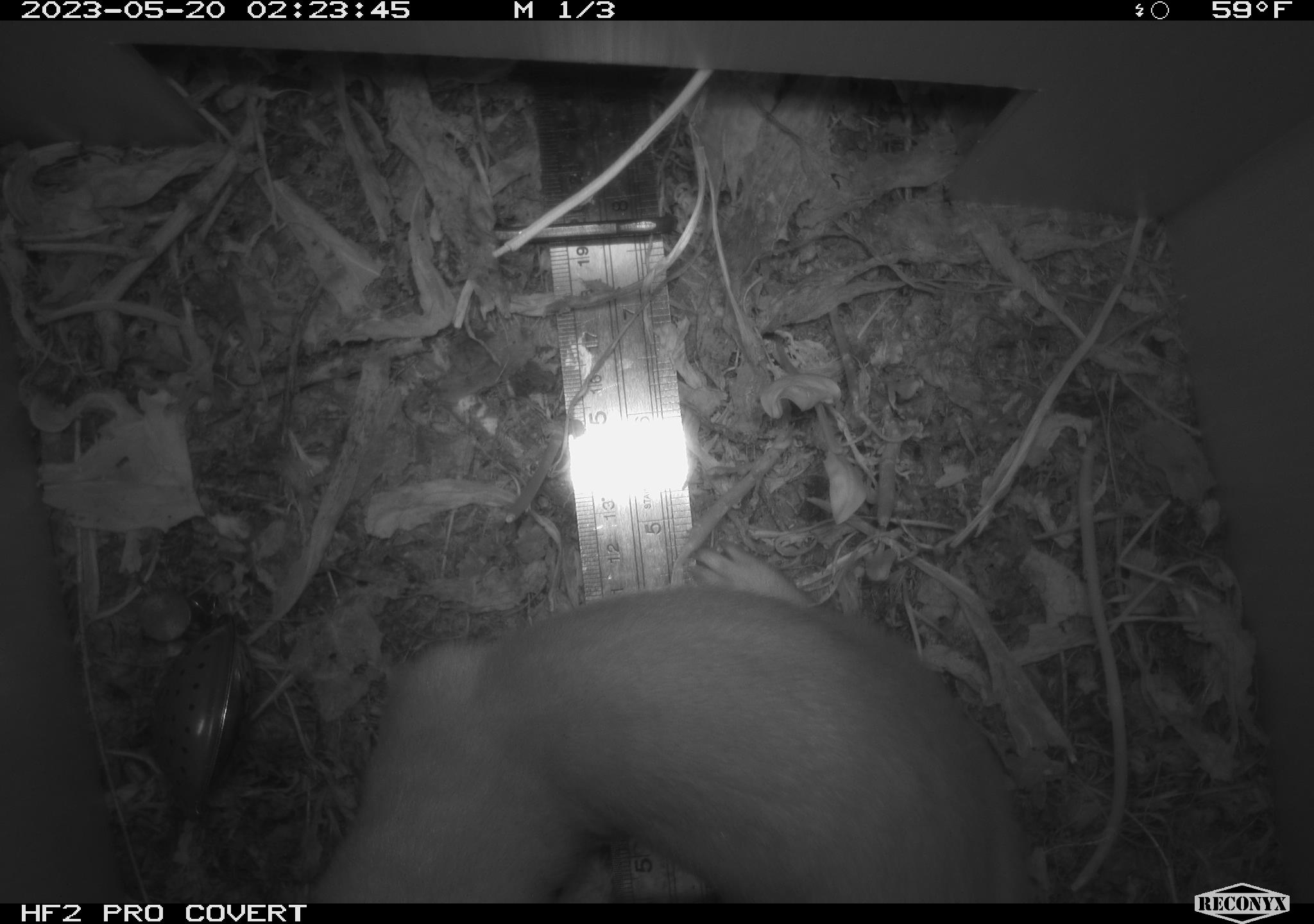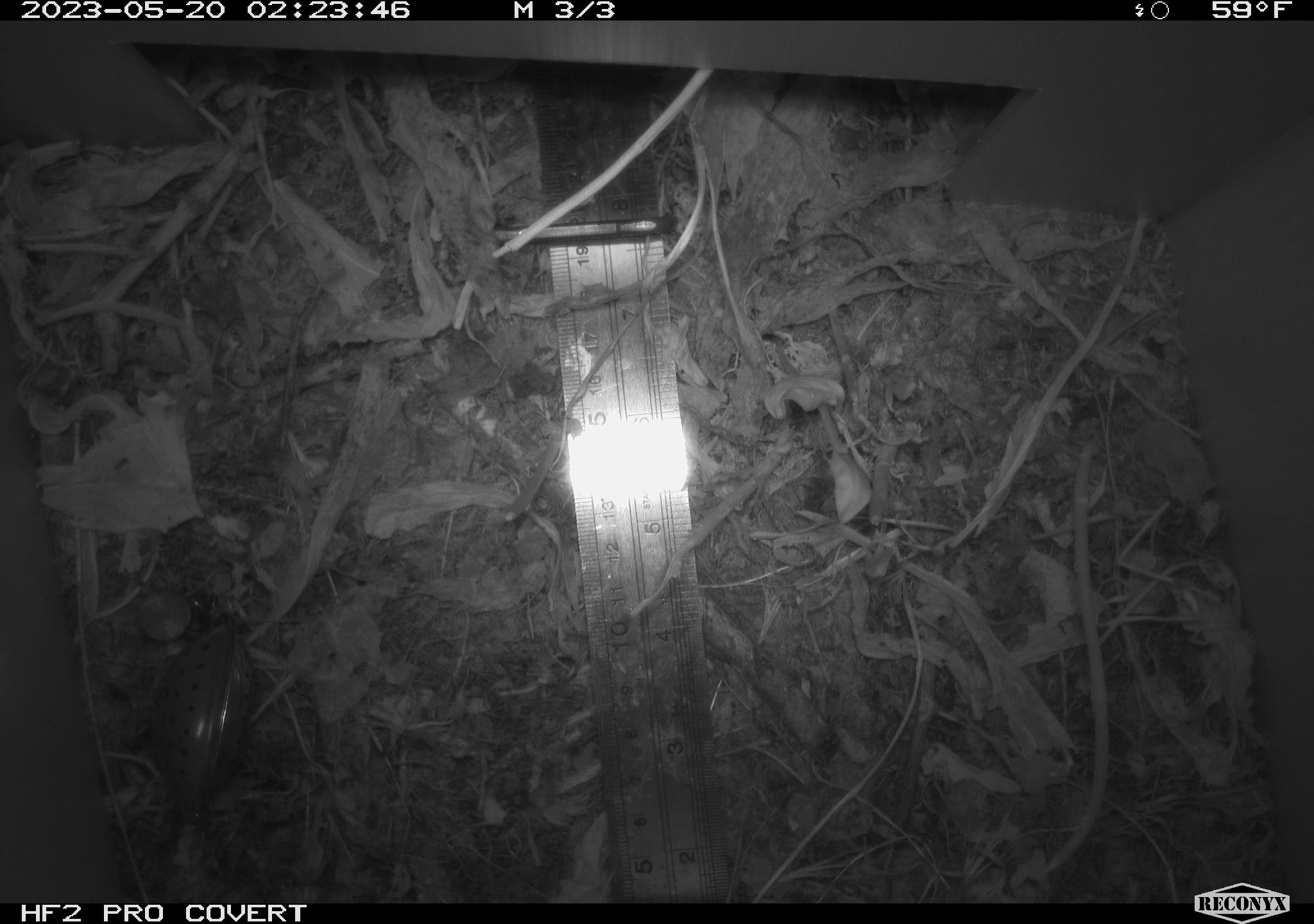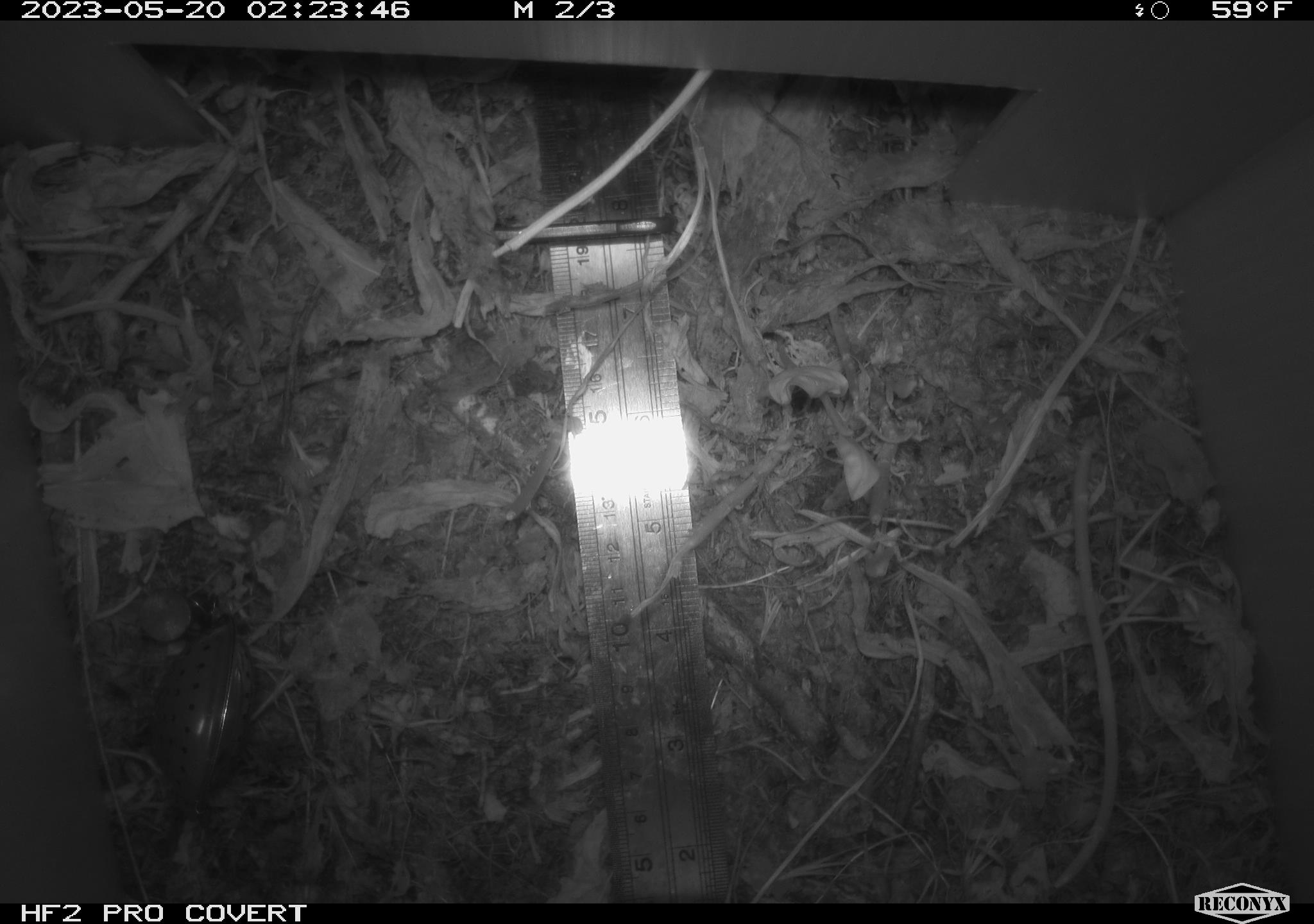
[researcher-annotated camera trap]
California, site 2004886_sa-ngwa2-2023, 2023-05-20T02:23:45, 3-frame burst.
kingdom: Animalia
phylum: Chordata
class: Mammalia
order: Carnivora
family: Mustelidae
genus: Neogale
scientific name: Neogale frenata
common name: long-tailed weasel